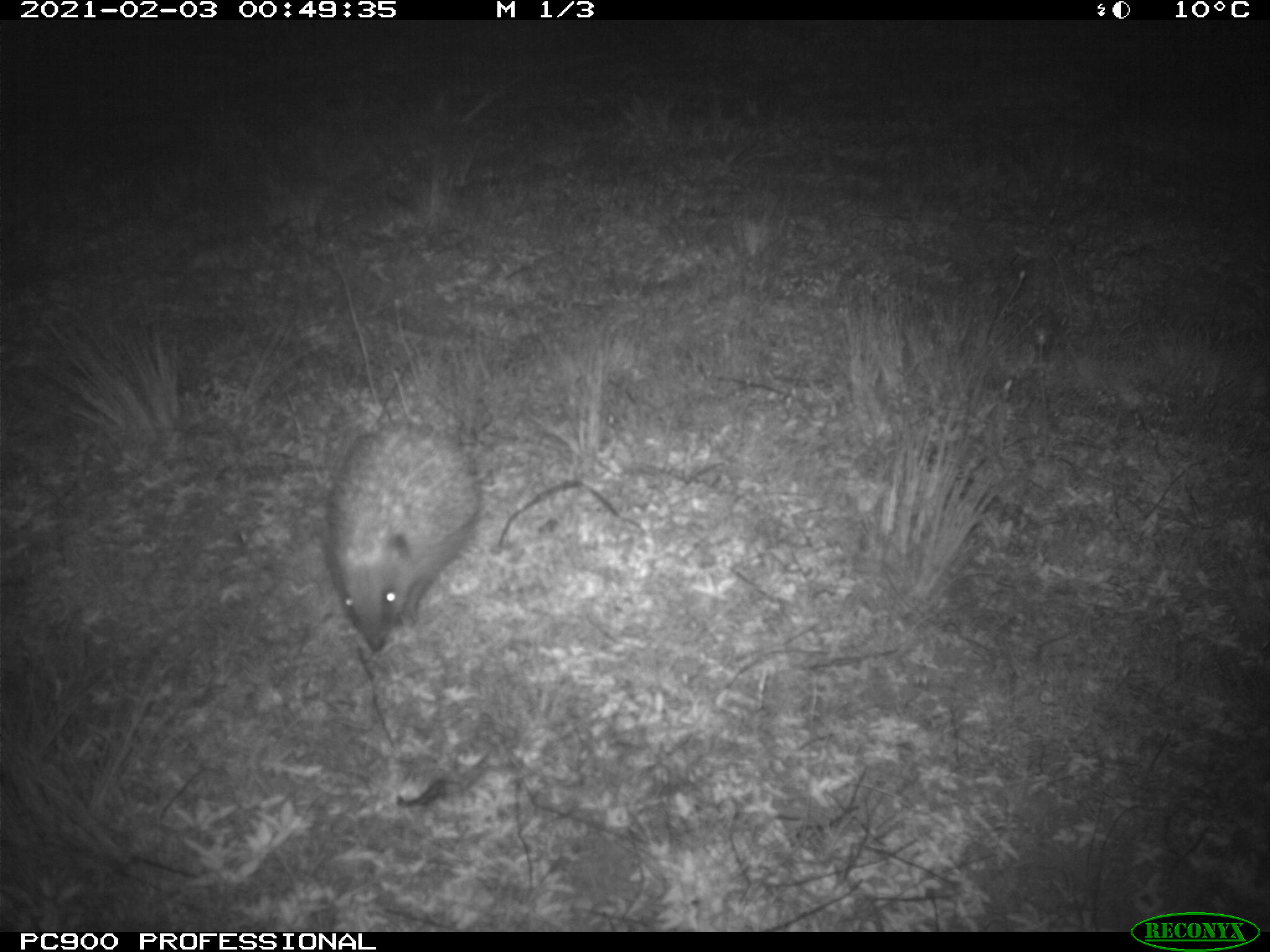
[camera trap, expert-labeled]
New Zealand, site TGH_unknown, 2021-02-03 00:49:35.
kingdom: Animalia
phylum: Chordata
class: Mammalia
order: Eulipotyphla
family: Erinaceidae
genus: Erinaceus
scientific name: Erinaceus europaeus europaeus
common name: european hedgehog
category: hedgehog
Hedgehog (european hedgehog) (Erinaceus europaeus europaeus).